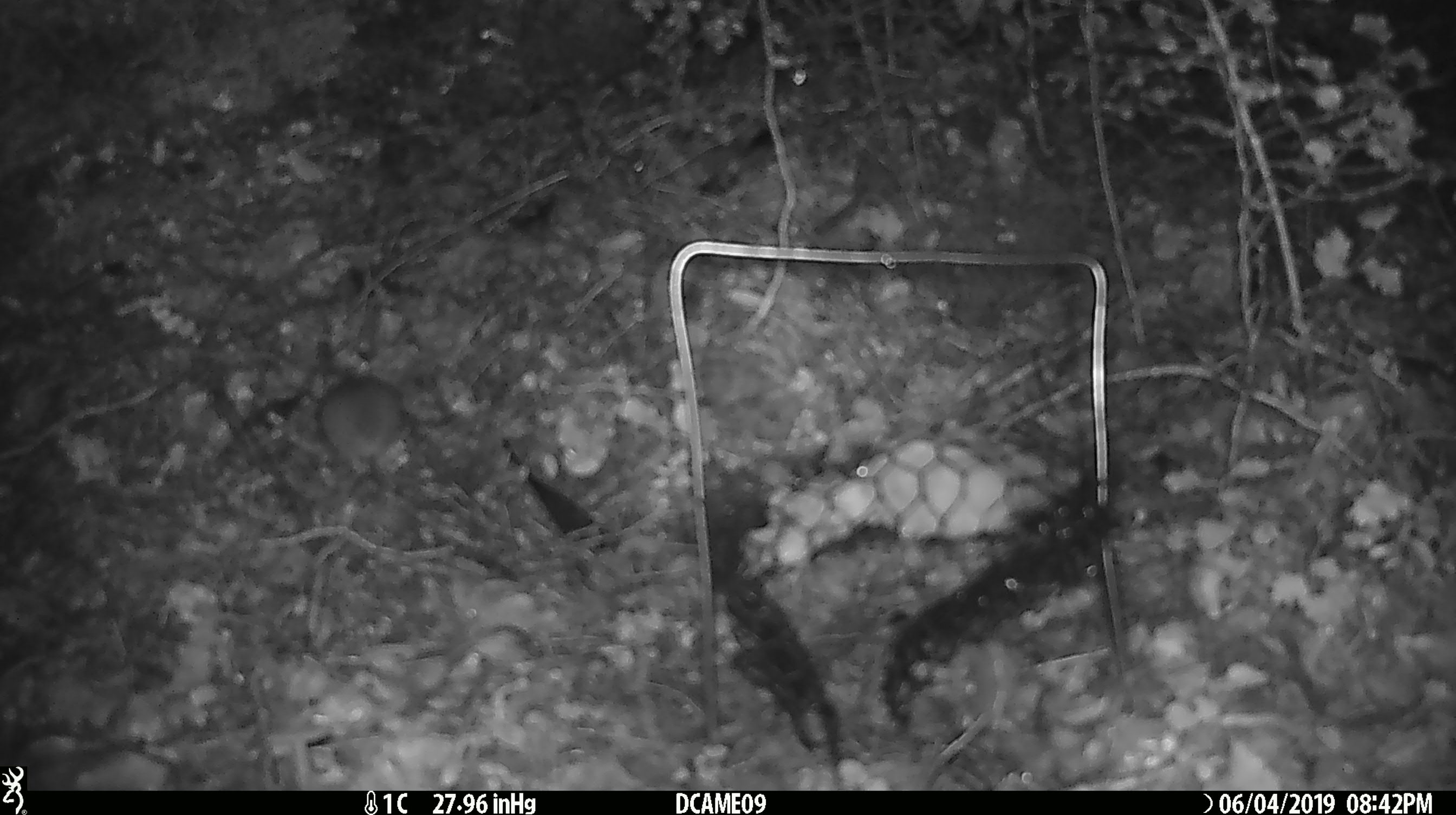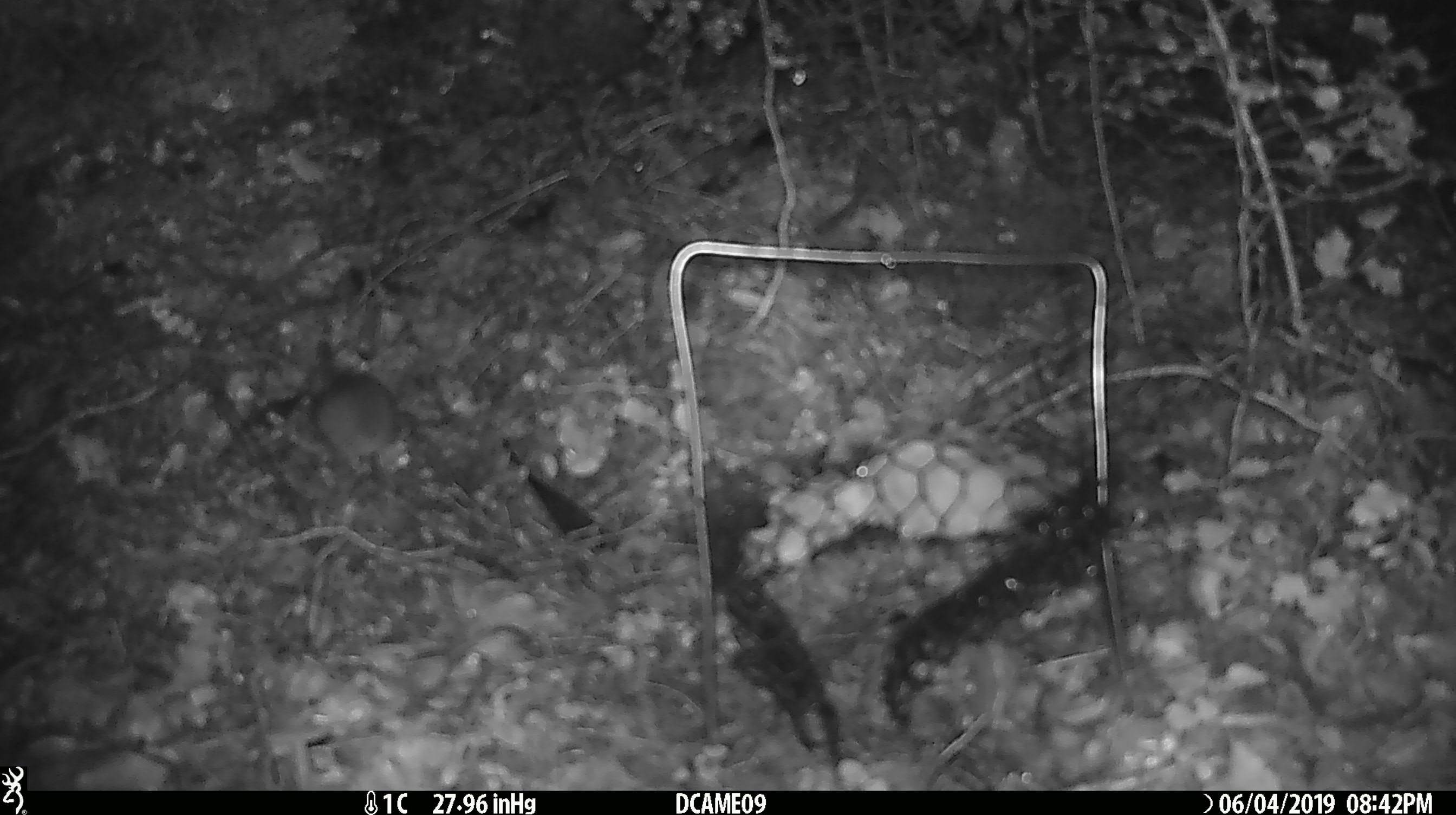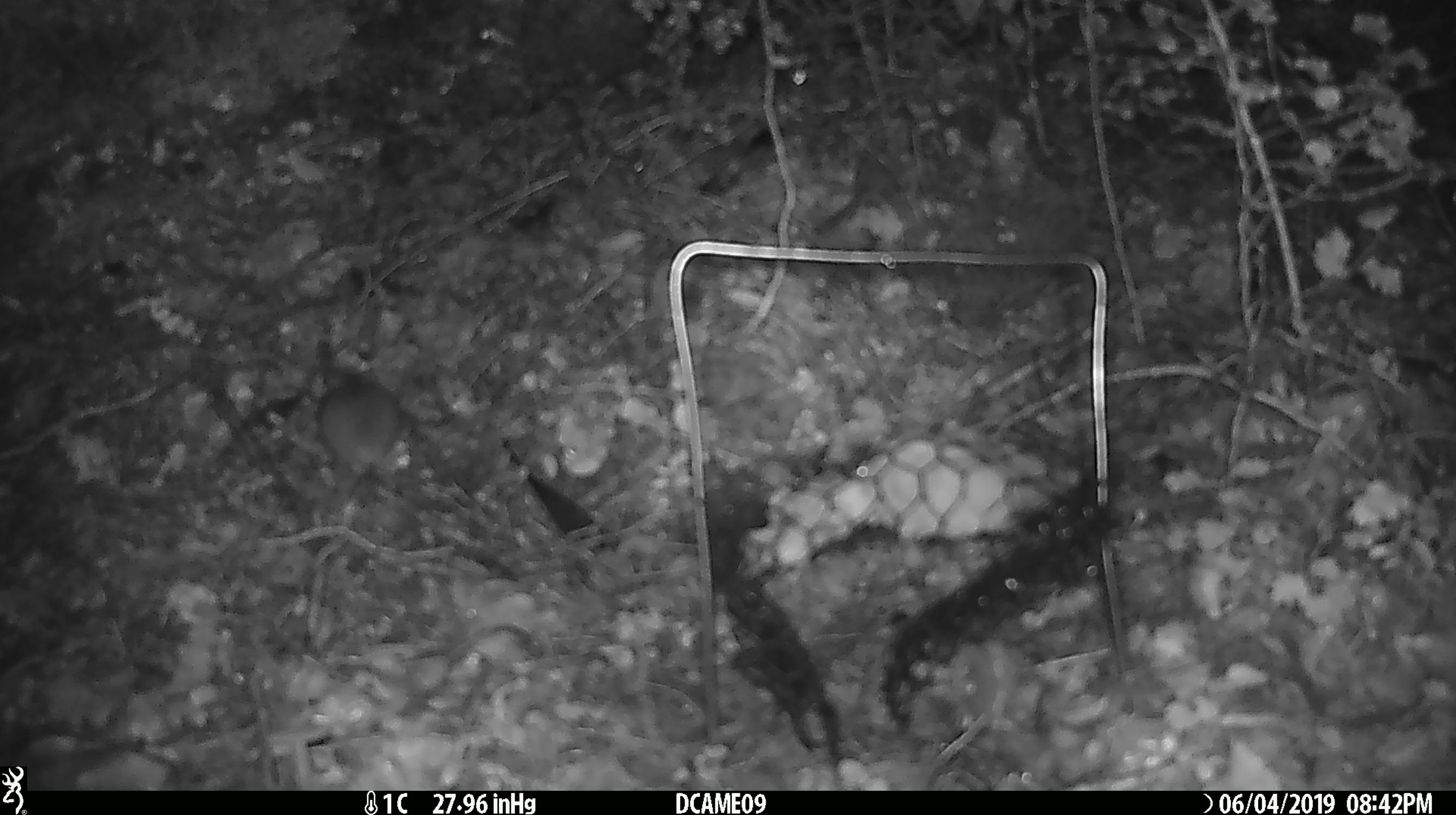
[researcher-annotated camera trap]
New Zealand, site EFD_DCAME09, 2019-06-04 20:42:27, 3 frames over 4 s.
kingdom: Animalia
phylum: Chordata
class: Mammalia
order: Rodentia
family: Muridae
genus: Mus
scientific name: Mus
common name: mouse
Mouse (Mus).